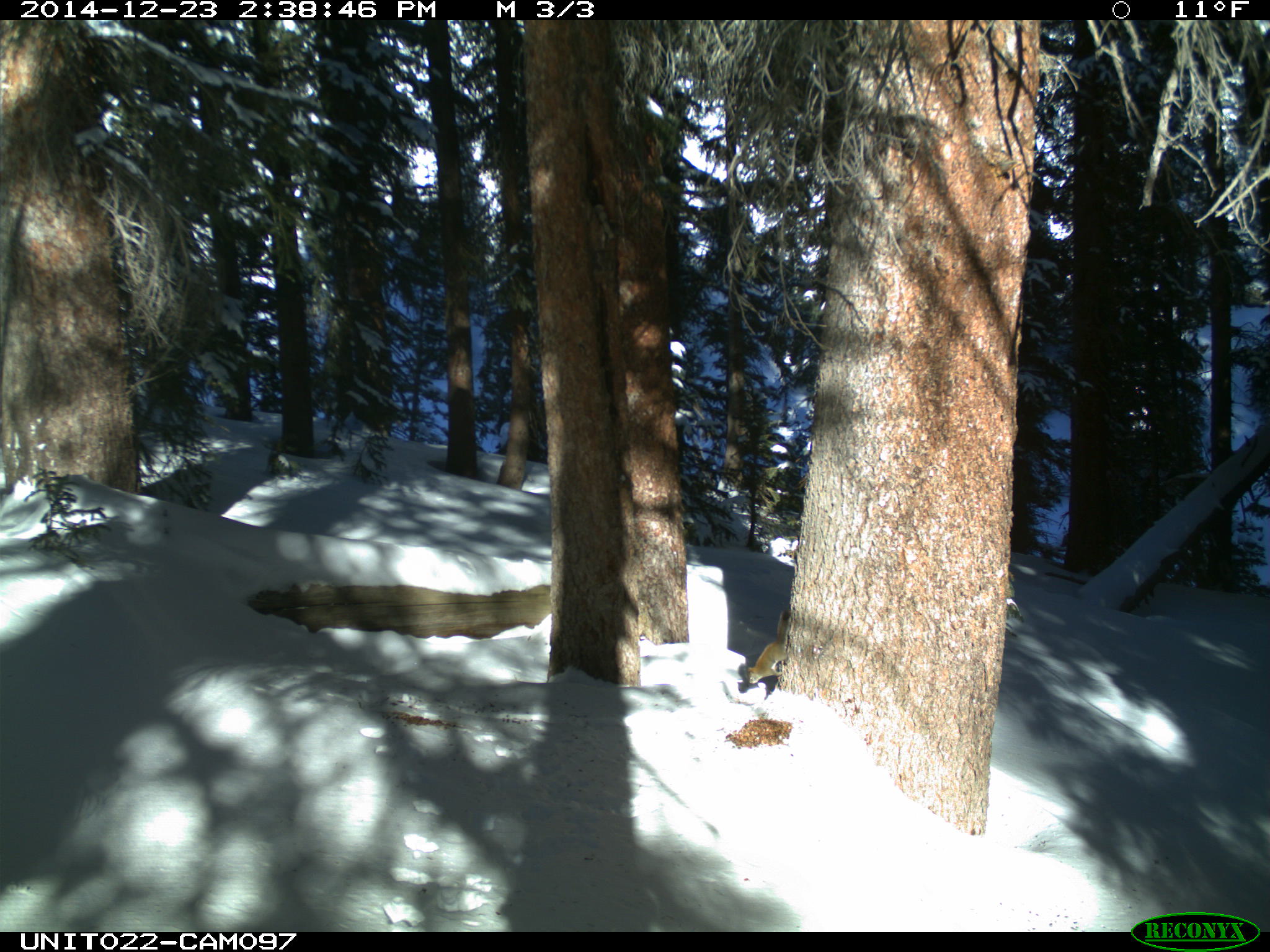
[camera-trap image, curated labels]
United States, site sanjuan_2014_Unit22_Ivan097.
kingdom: Animalia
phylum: Chordata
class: Mammalia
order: Rodentia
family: Sciuridae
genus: Tamiasciurus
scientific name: Tamiasciurus hudsonicus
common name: american red squirrel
Tamiasciurus hudsonicus (american red squirrel).